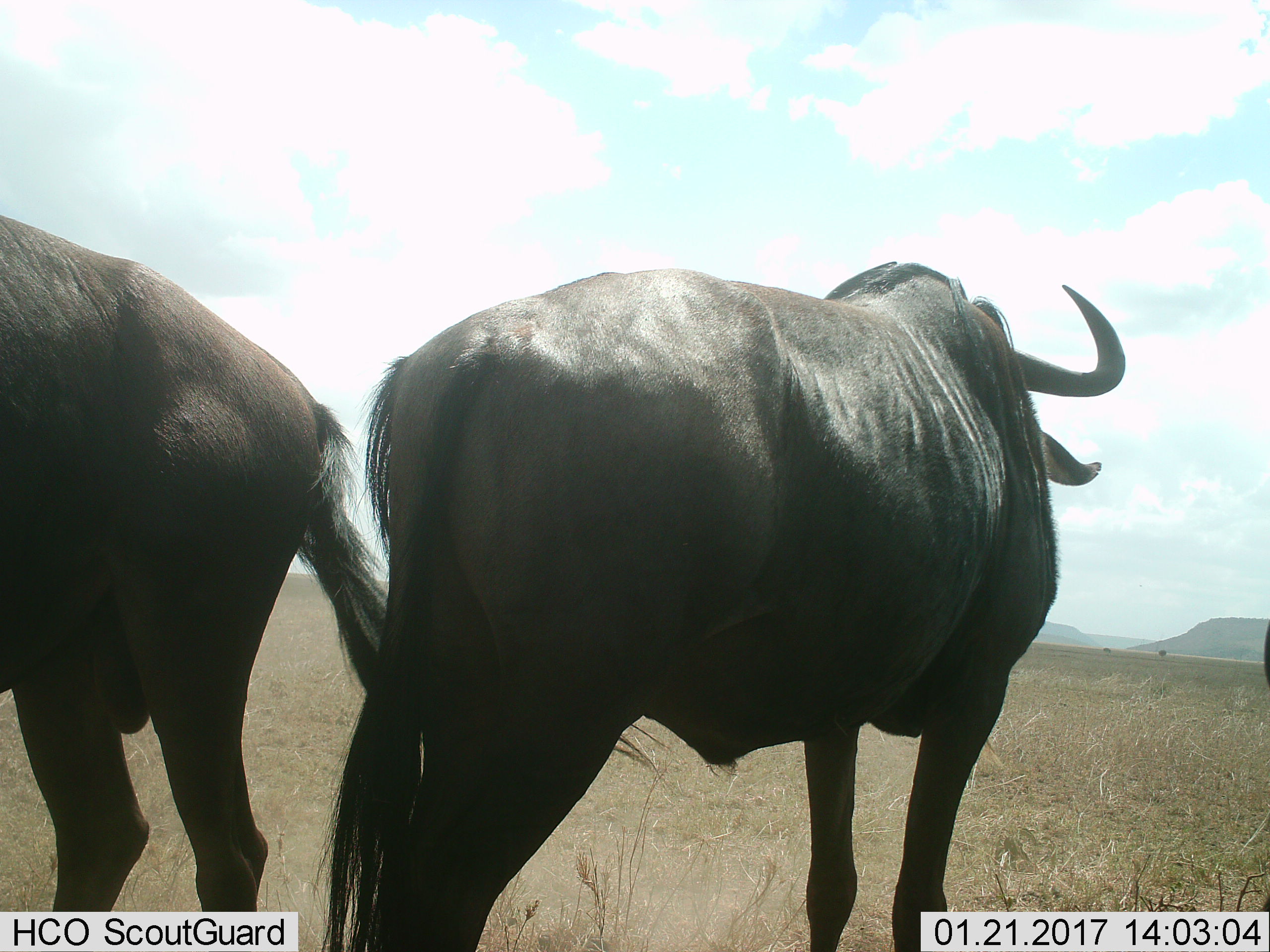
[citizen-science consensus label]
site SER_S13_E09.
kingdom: Animalia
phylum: Chordata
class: Mammalia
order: Artiodactyla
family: Bovidae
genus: Connochaetes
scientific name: Connochaetes taurinus taurinus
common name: blue wildebeest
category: wildebeestblue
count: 3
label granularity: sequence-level